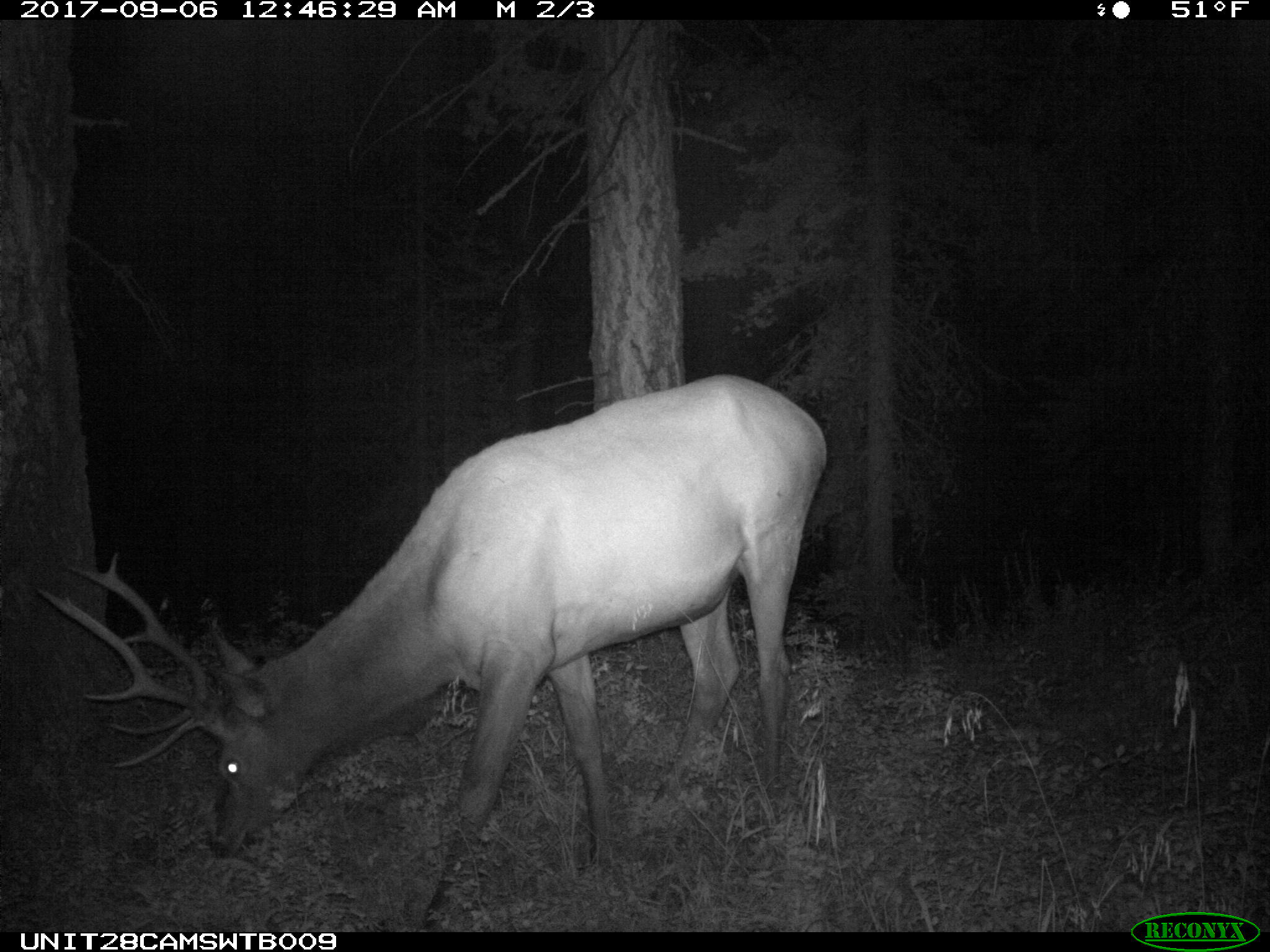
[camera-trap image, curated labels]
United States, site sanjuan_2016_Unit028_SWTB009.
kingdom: Animalia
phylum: Chordata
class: Mammalia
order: Artiodactyla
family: Cervidae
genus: Cervus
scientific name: Cervus elaphus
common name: red deer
Cervus elaphus (red deer).